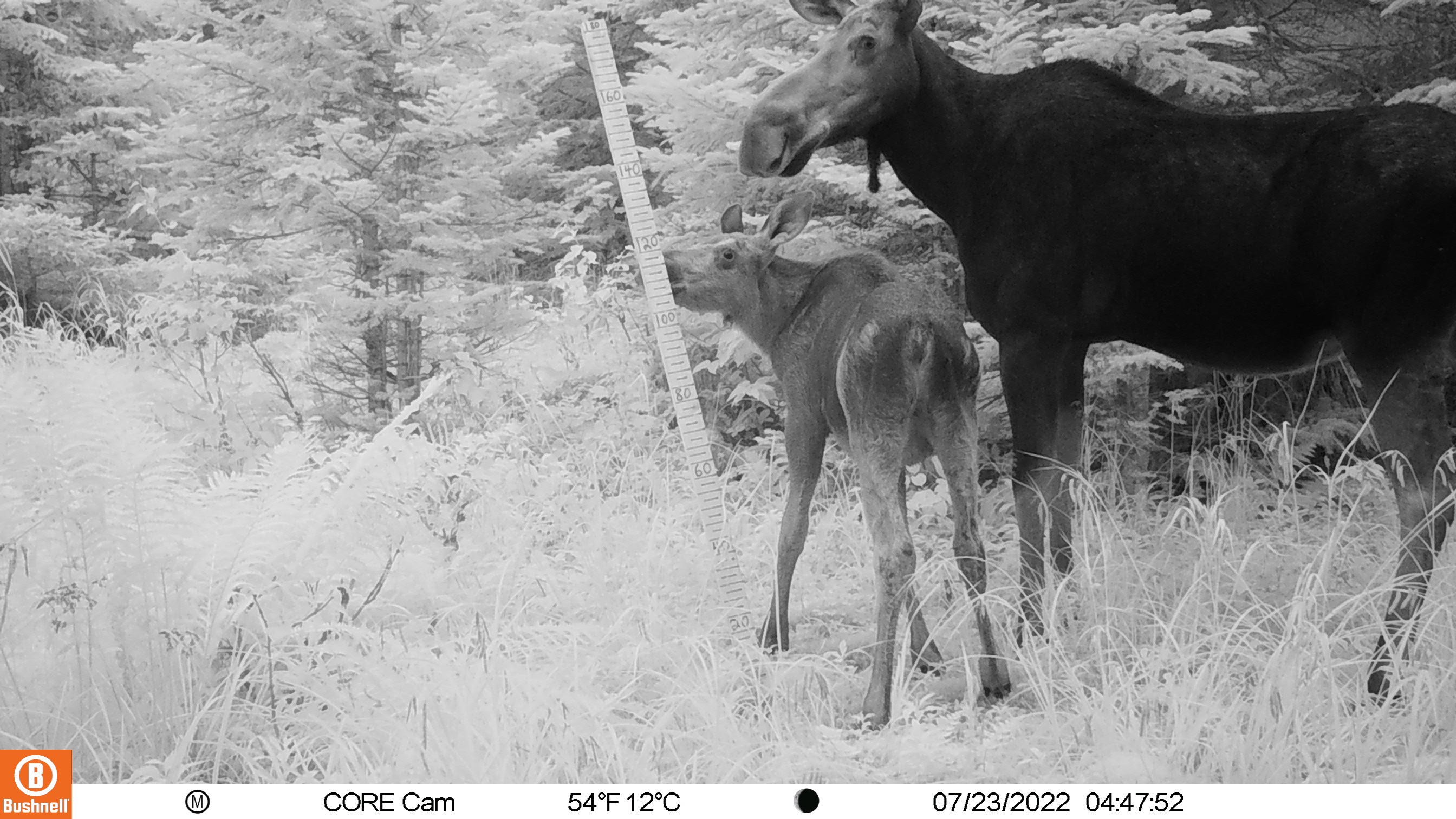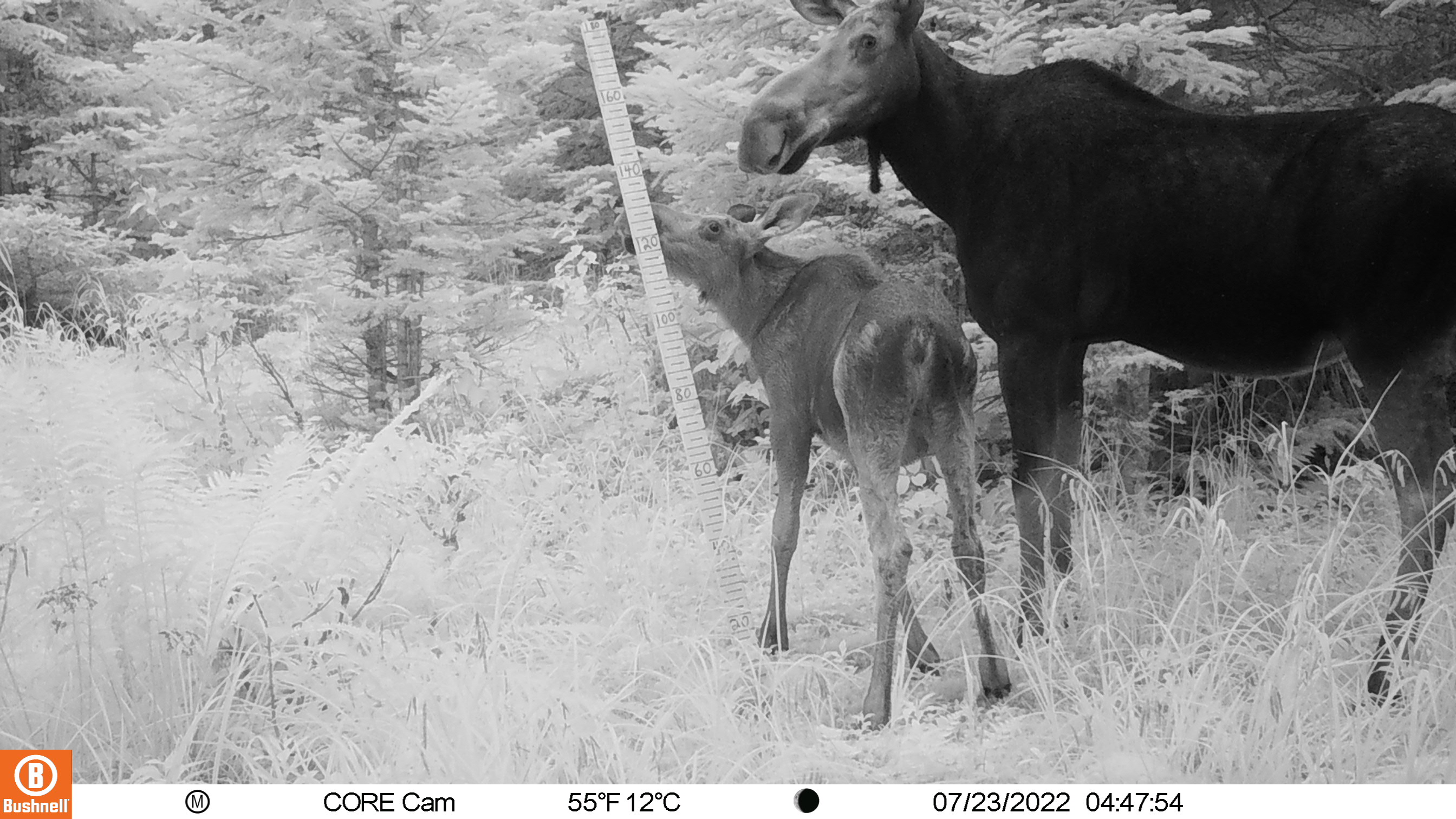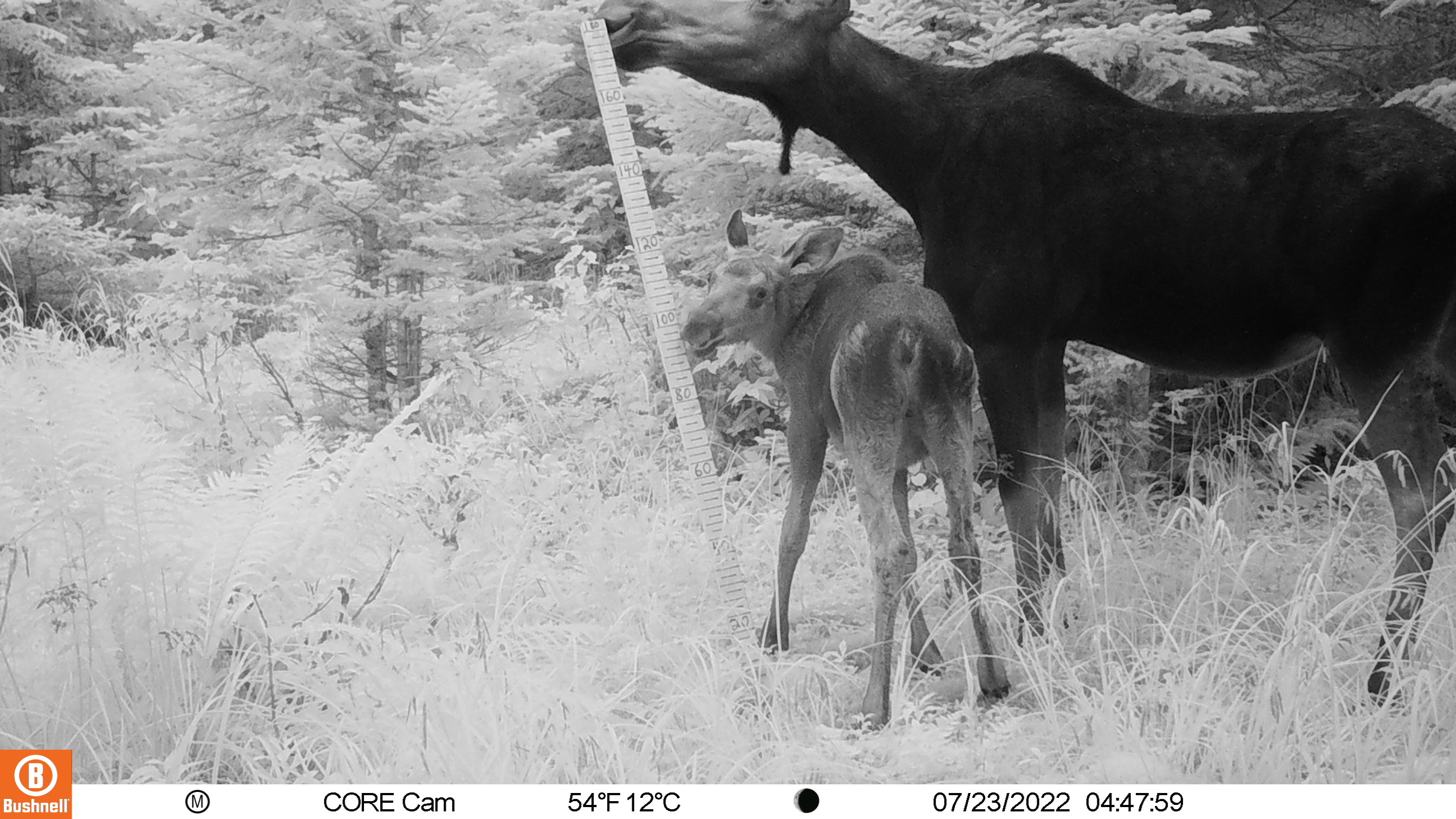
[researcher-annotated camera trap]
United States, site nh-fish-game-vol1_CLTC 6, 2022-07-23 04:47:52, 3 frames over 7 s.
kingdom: Animalia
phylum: Chordata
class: Mammalia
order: Artiodactyla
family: Cervidae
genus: Alces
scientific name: Alces alces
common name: moose